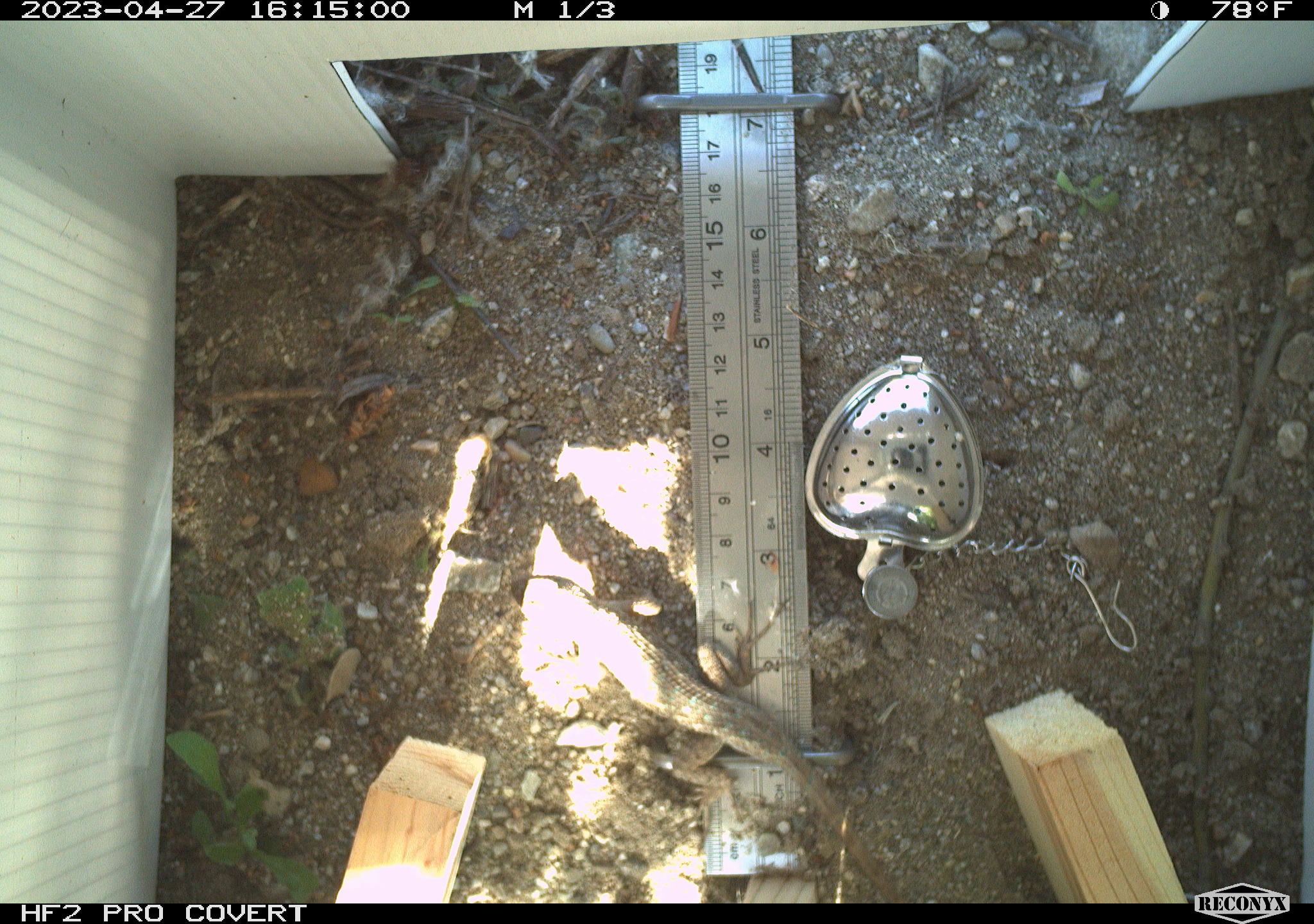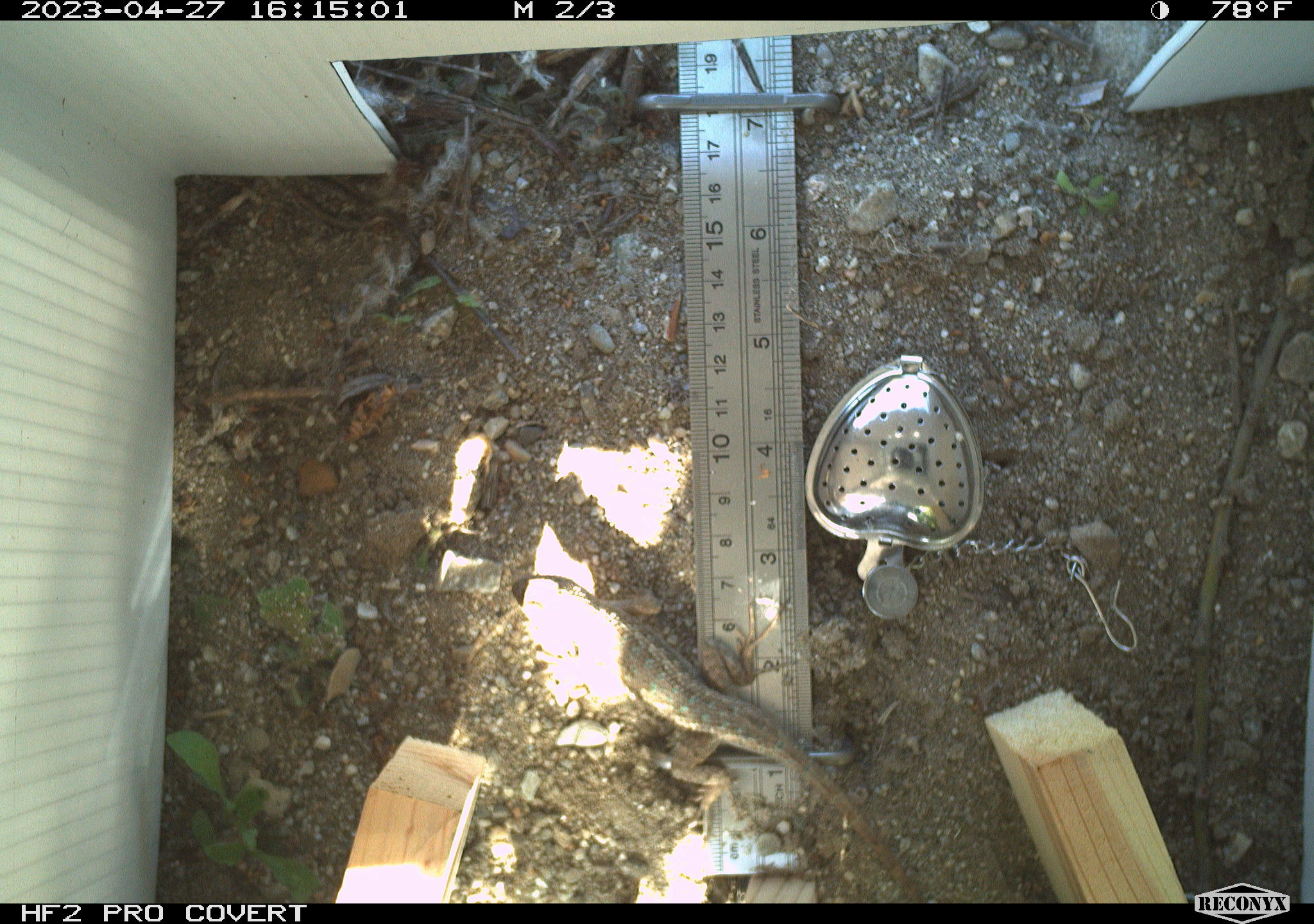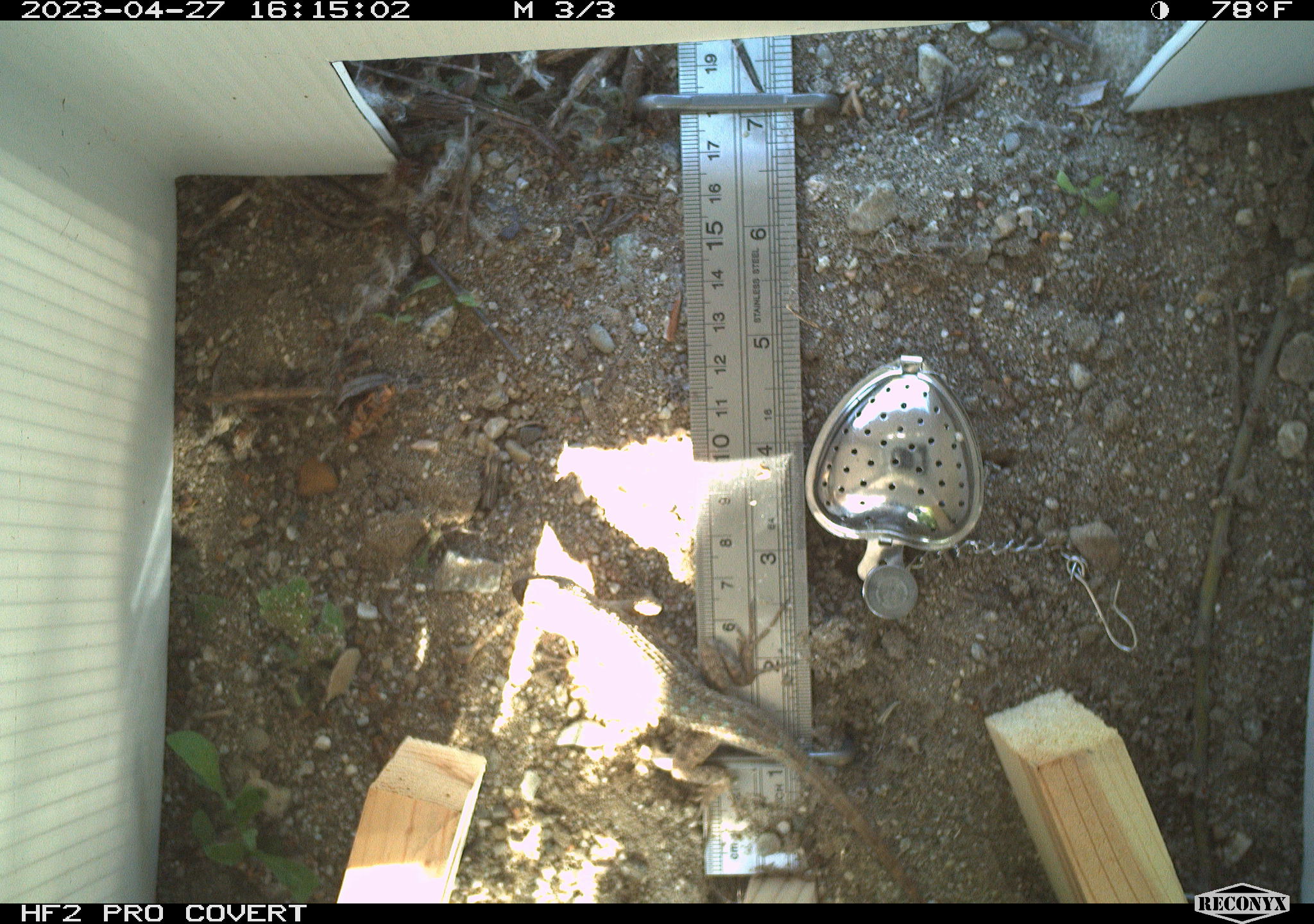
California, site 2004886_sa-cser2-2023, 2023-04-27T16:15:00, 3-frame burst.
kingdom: Animalia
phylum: Chordata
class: Reptilia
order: Squamata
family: Phrynosomatidae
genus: Sceloporus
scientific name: Sceloporus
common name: spiny lizards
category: sceloporus species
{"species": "sceloporus species (spiny lizards) (Sceloporus)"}